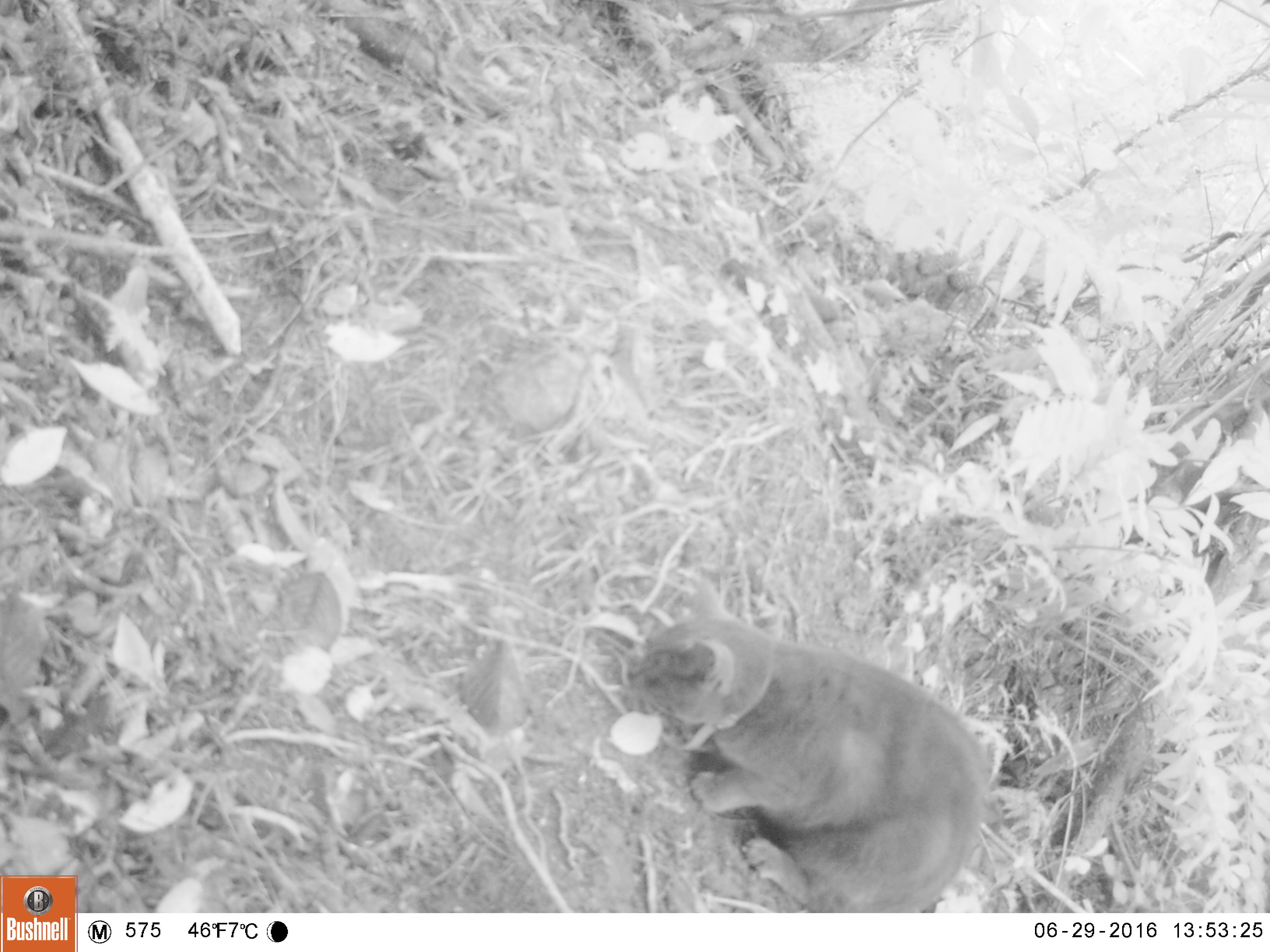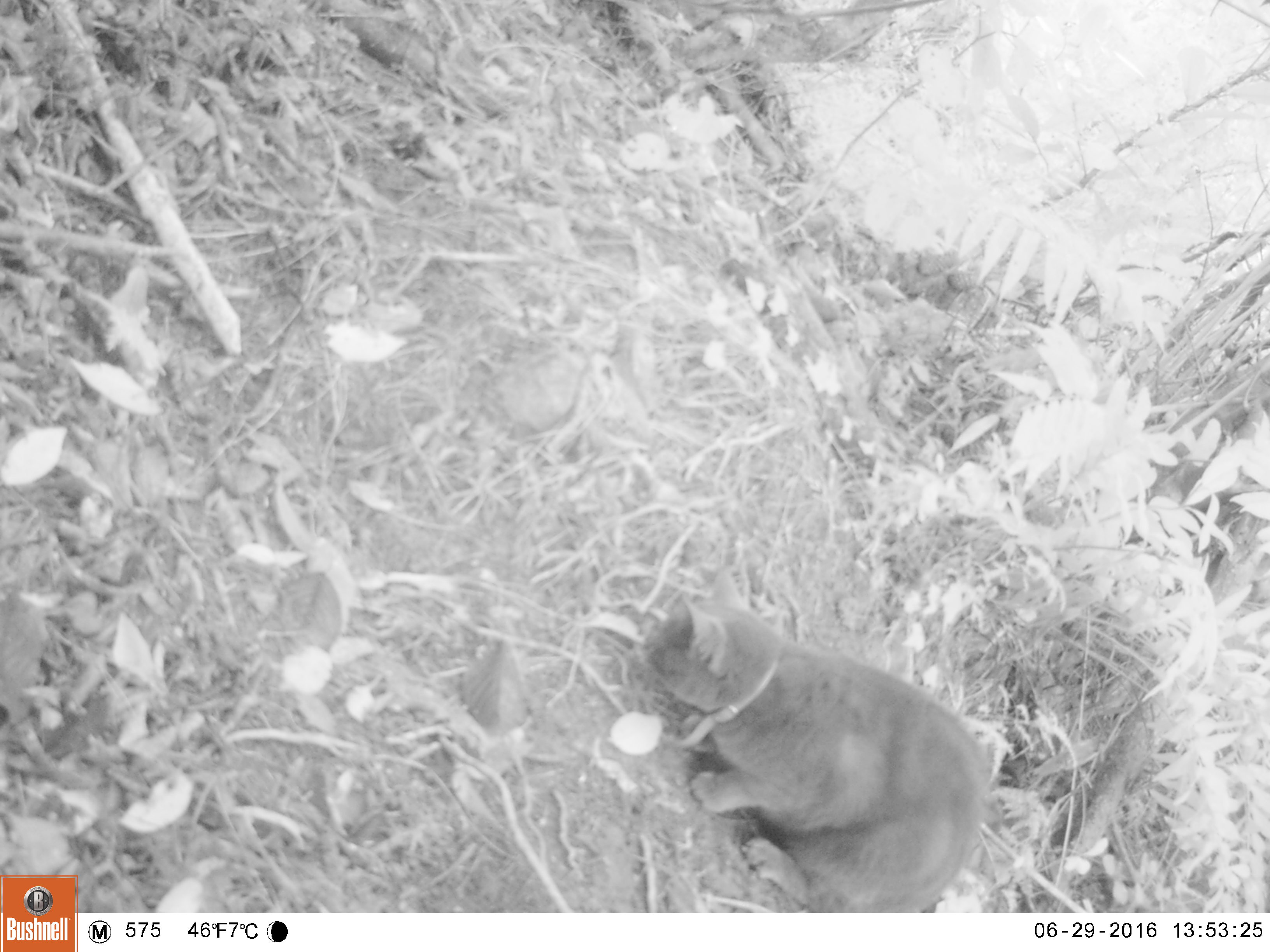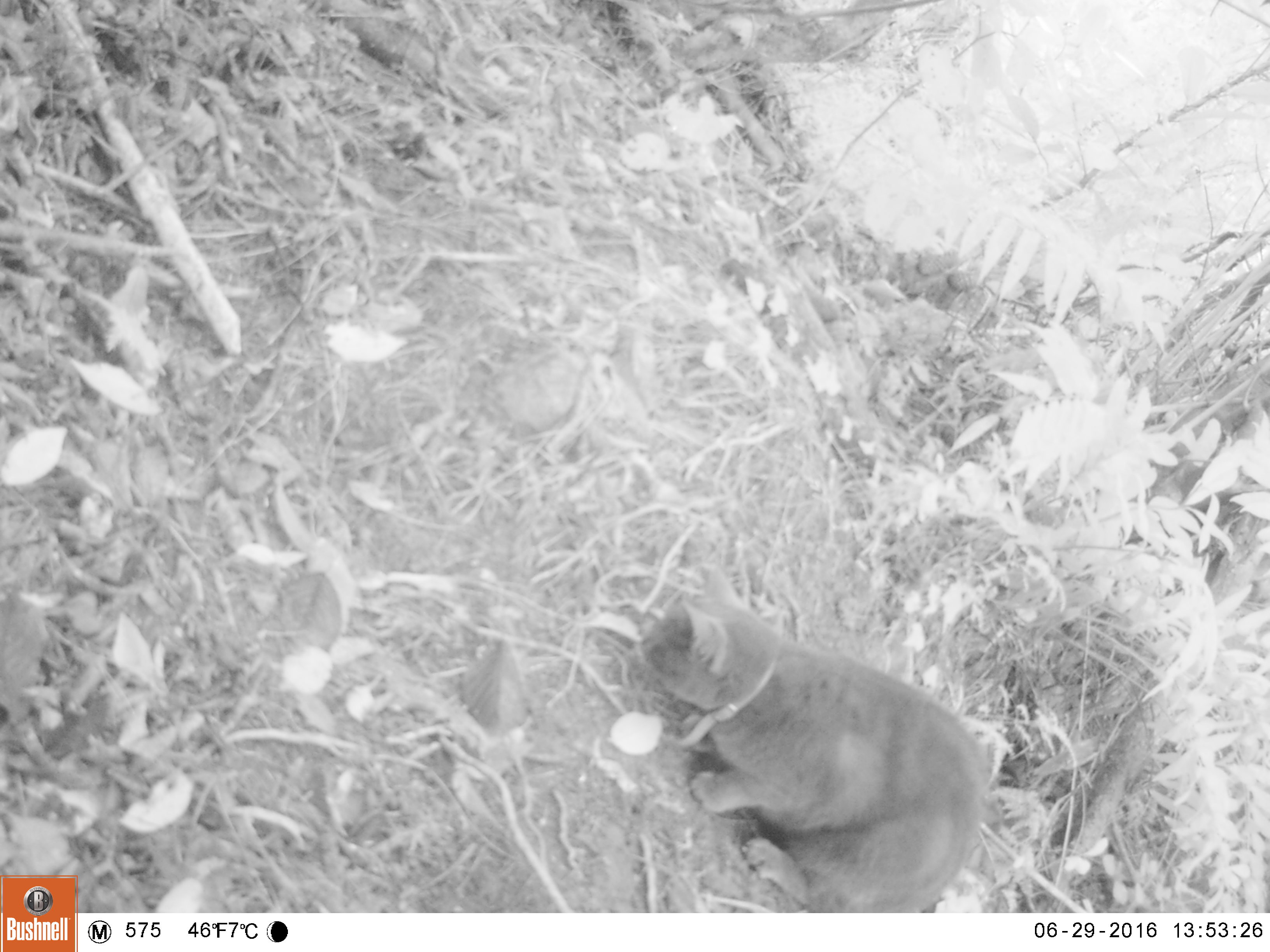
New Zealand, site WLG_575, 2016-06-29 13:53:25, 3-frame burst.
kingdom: Animalia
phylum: Chordata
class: Mammalia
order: Carnivora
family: Felidae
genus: Felis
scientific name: Felis catus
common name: domestic cat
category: cat